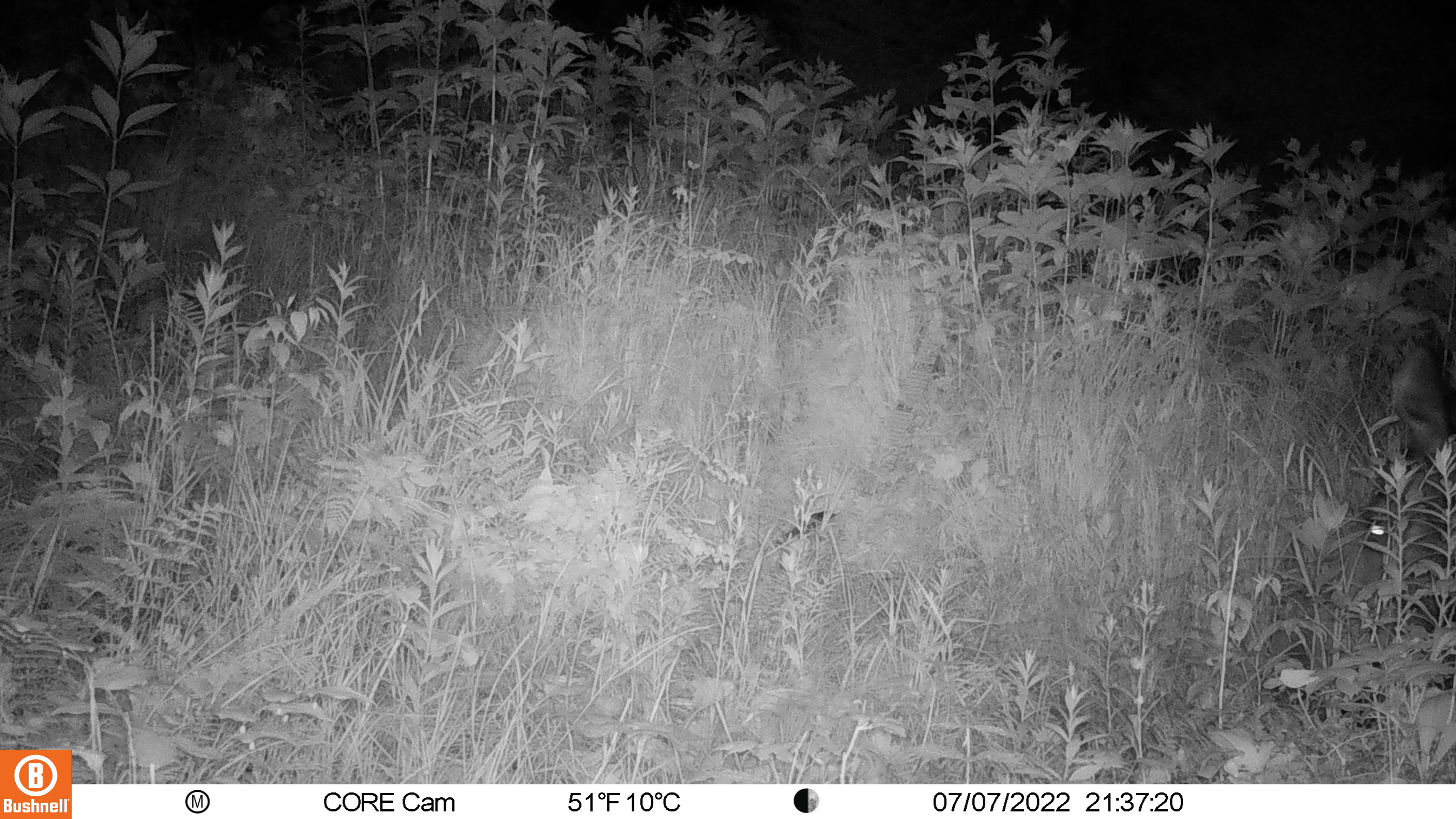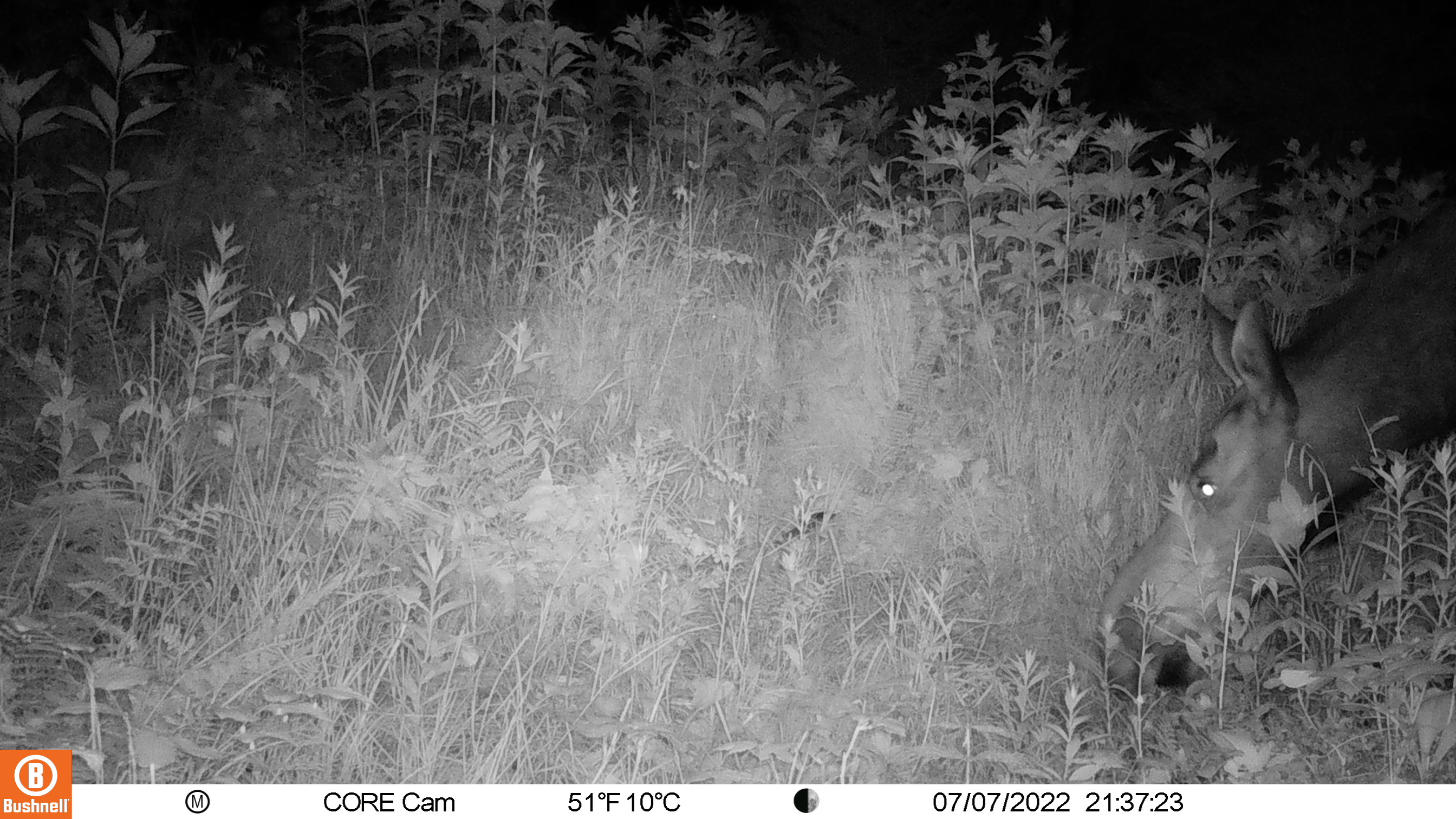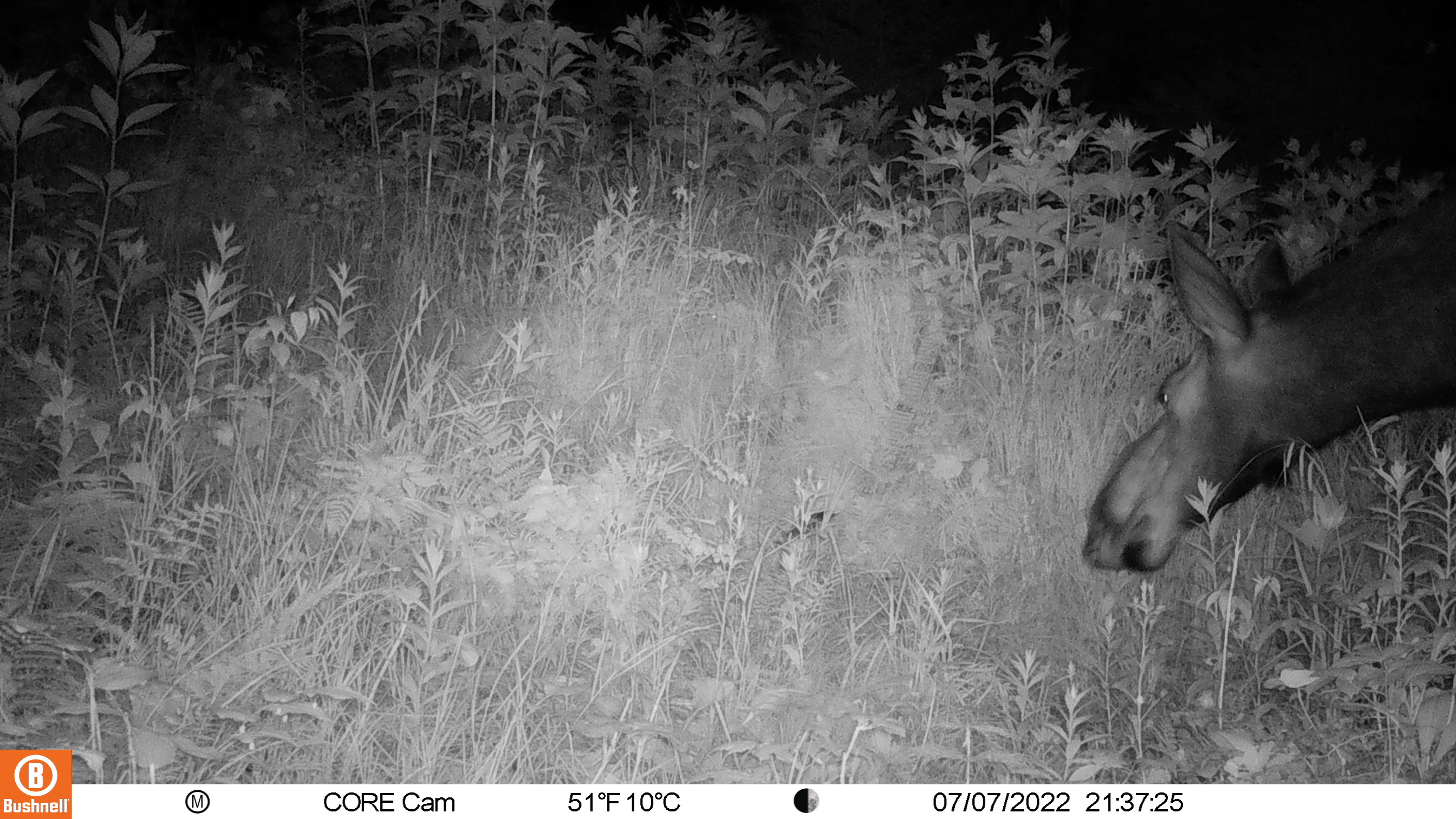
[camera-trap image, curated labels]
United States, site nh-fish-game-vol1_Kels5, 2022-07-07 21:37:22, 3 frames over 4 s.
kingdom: Animalia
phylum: Chordata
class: Mammalia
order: Artiodactyla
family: Cervidae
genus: Alces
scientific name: Alces alces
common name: moose